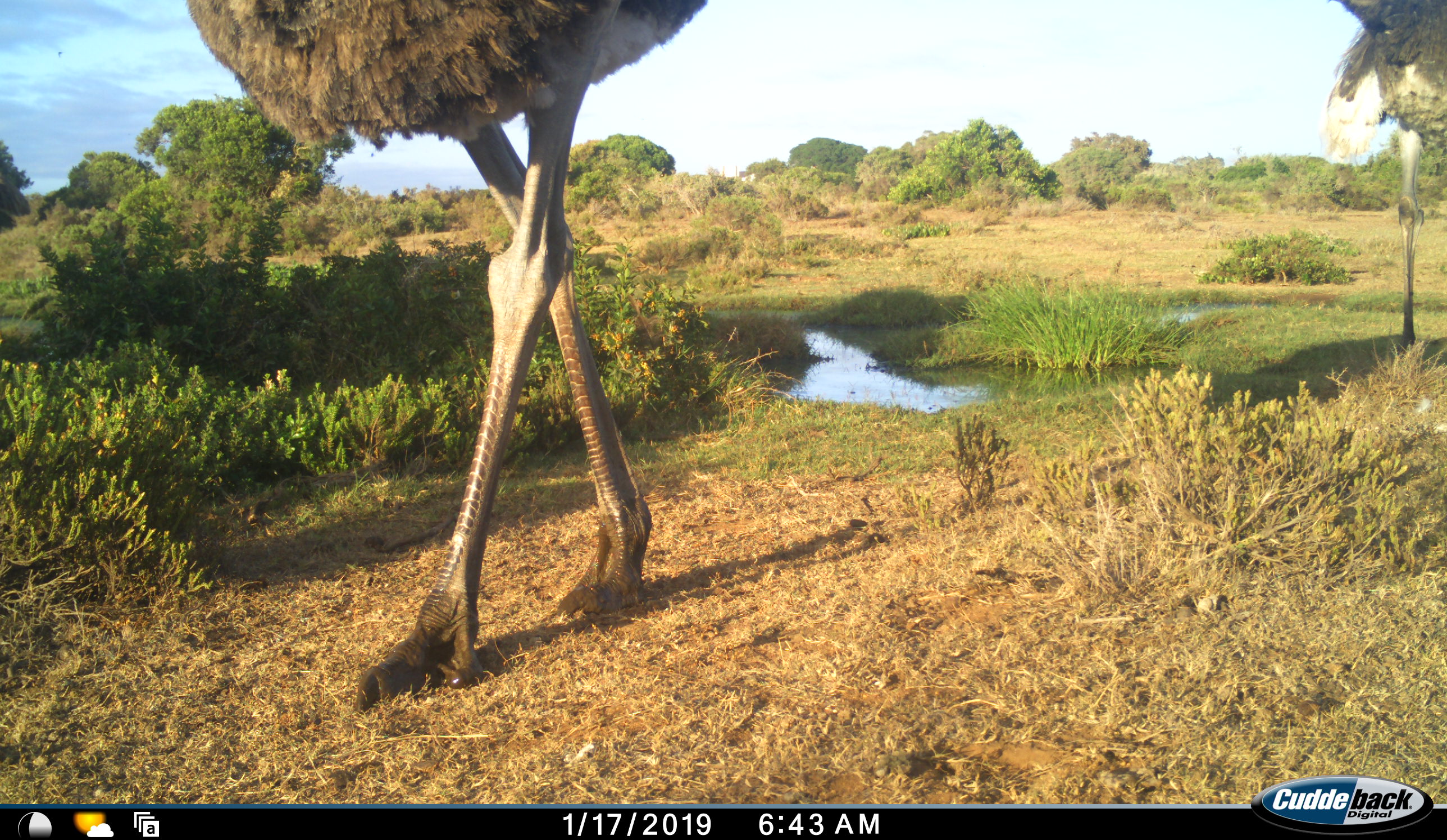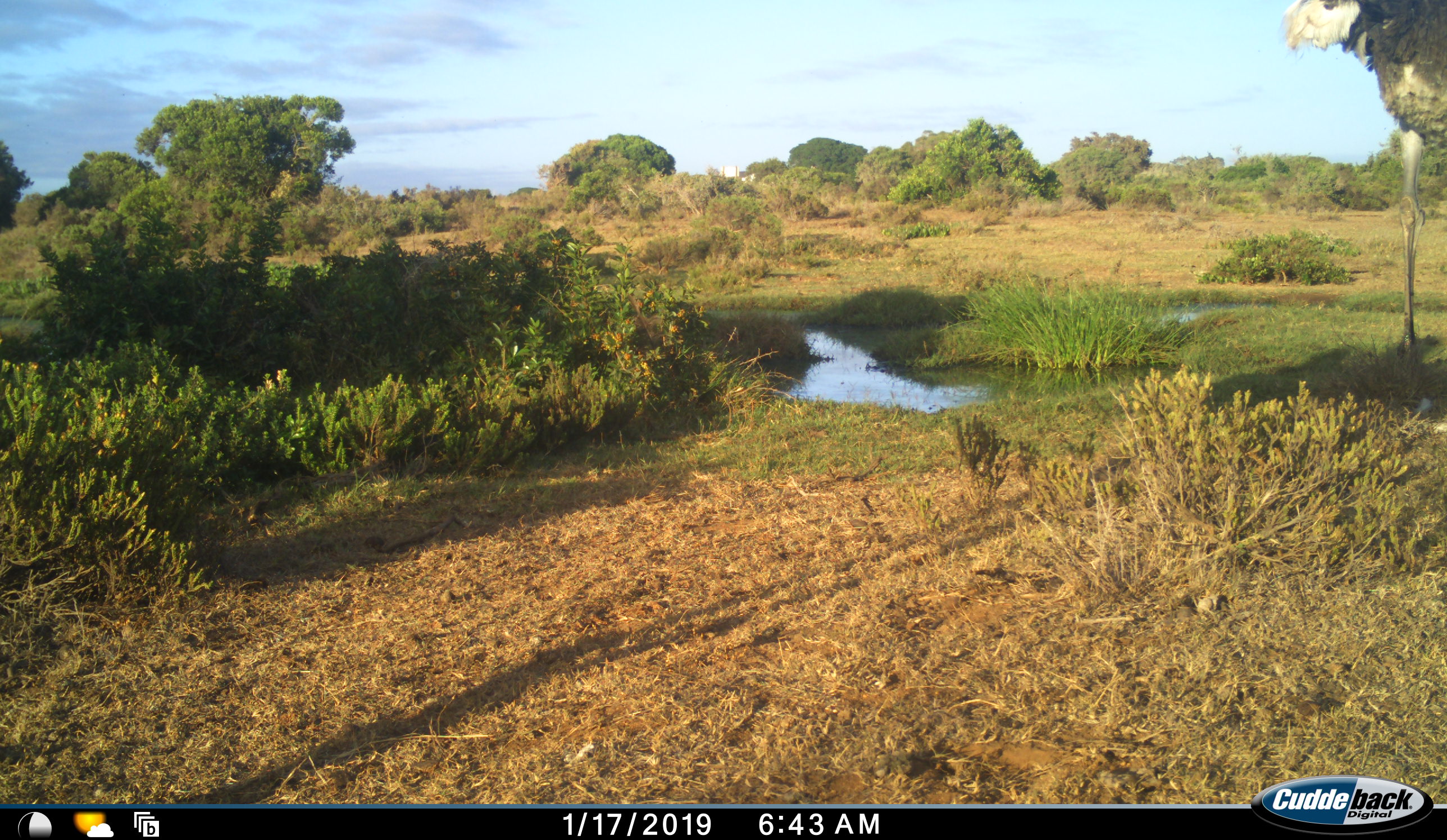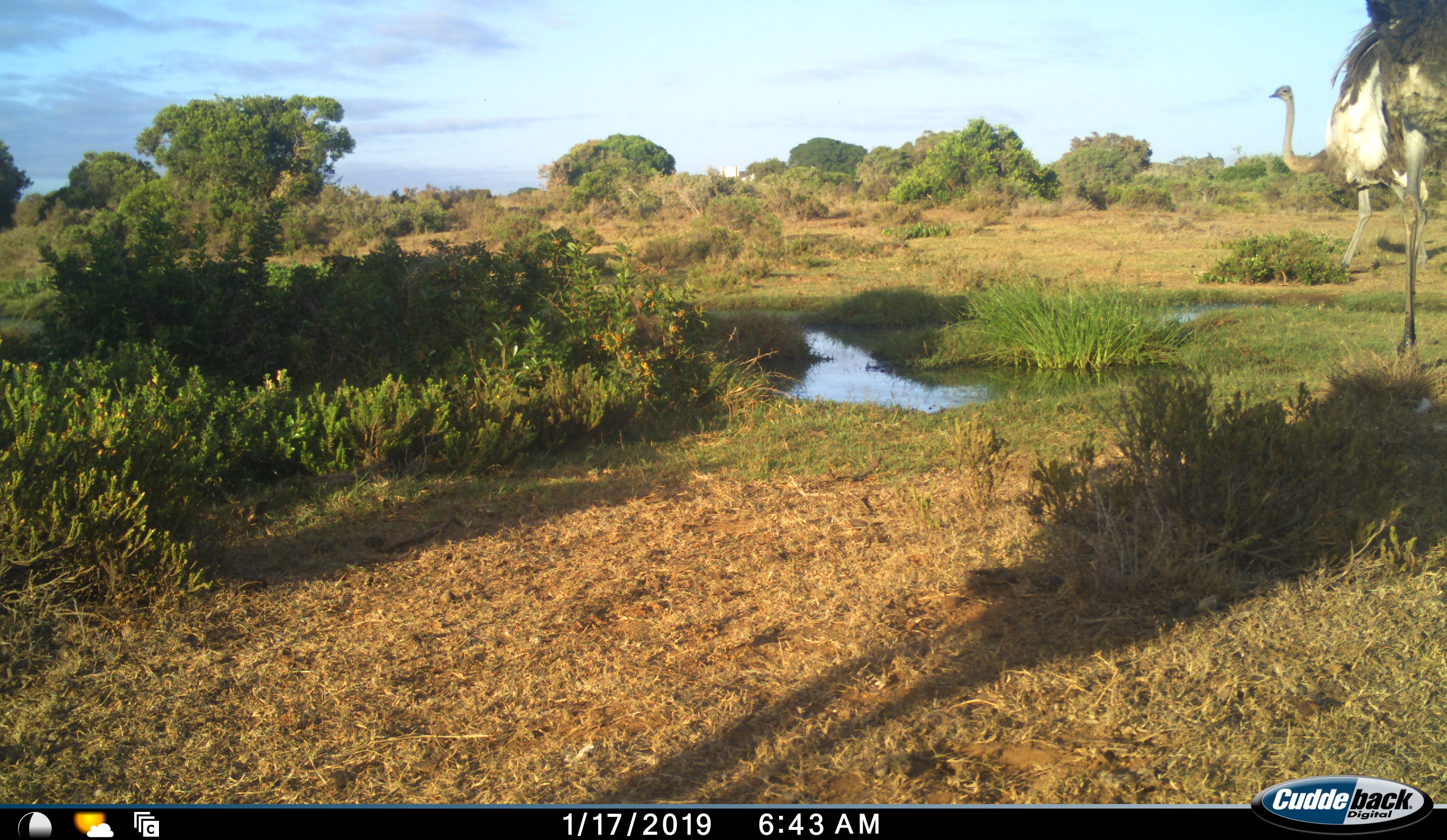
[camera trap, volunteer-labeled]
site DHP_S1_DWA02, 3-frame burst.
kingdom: Animalia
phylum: Chordata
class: Aves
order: Struthioniformes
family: Struthionidae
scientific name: Struthionidae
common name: ostrich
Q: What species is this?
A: Ostrich (Struthionidae).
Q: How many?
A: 3.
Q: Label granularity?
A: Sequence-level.